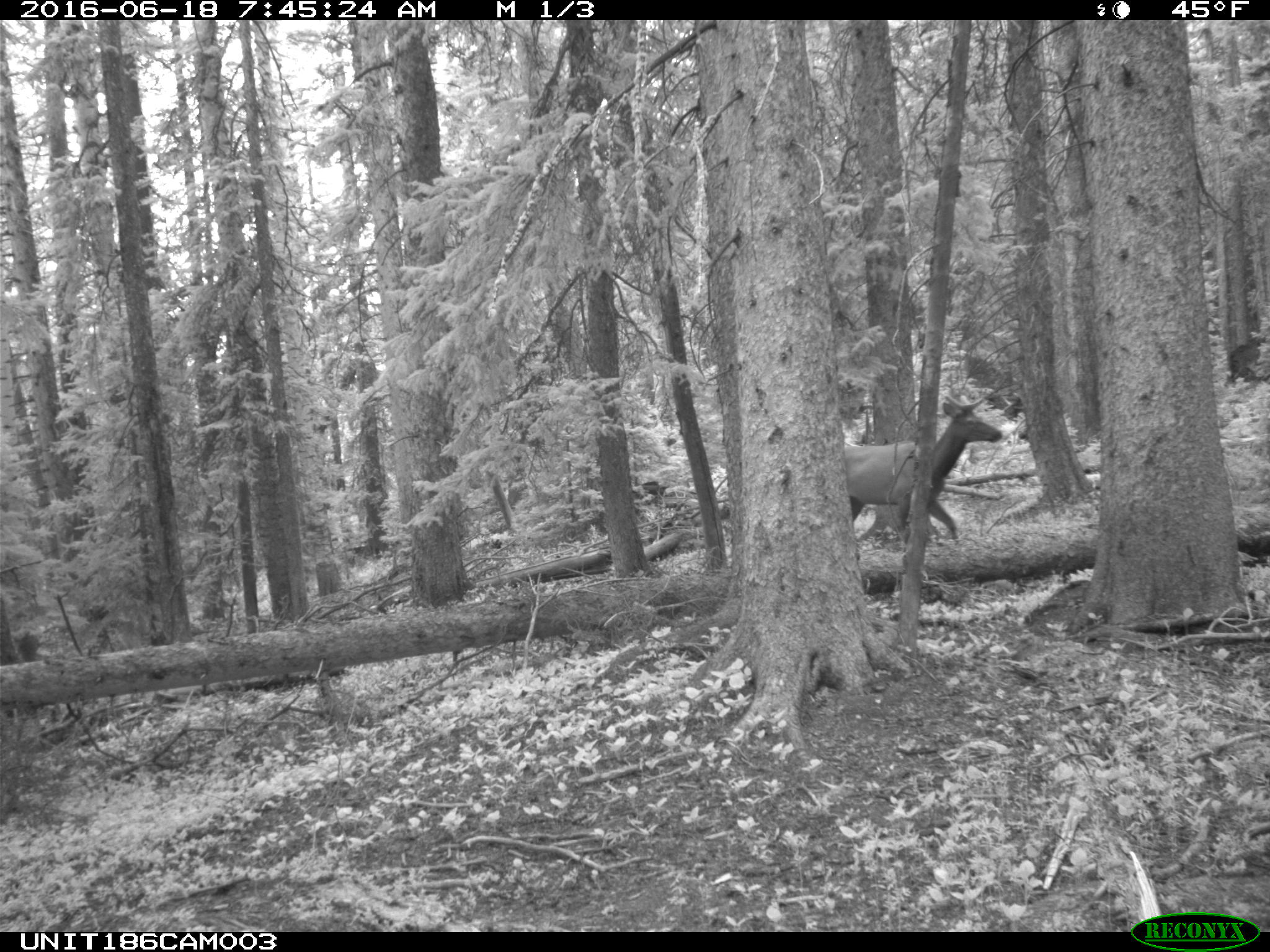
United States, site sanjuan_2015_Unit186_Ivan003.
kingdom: Animalia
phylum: Chordata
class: Mammalia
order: Artiodactyla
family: Cervidae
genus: Cervus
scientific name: Cervus elaphus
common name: red deer